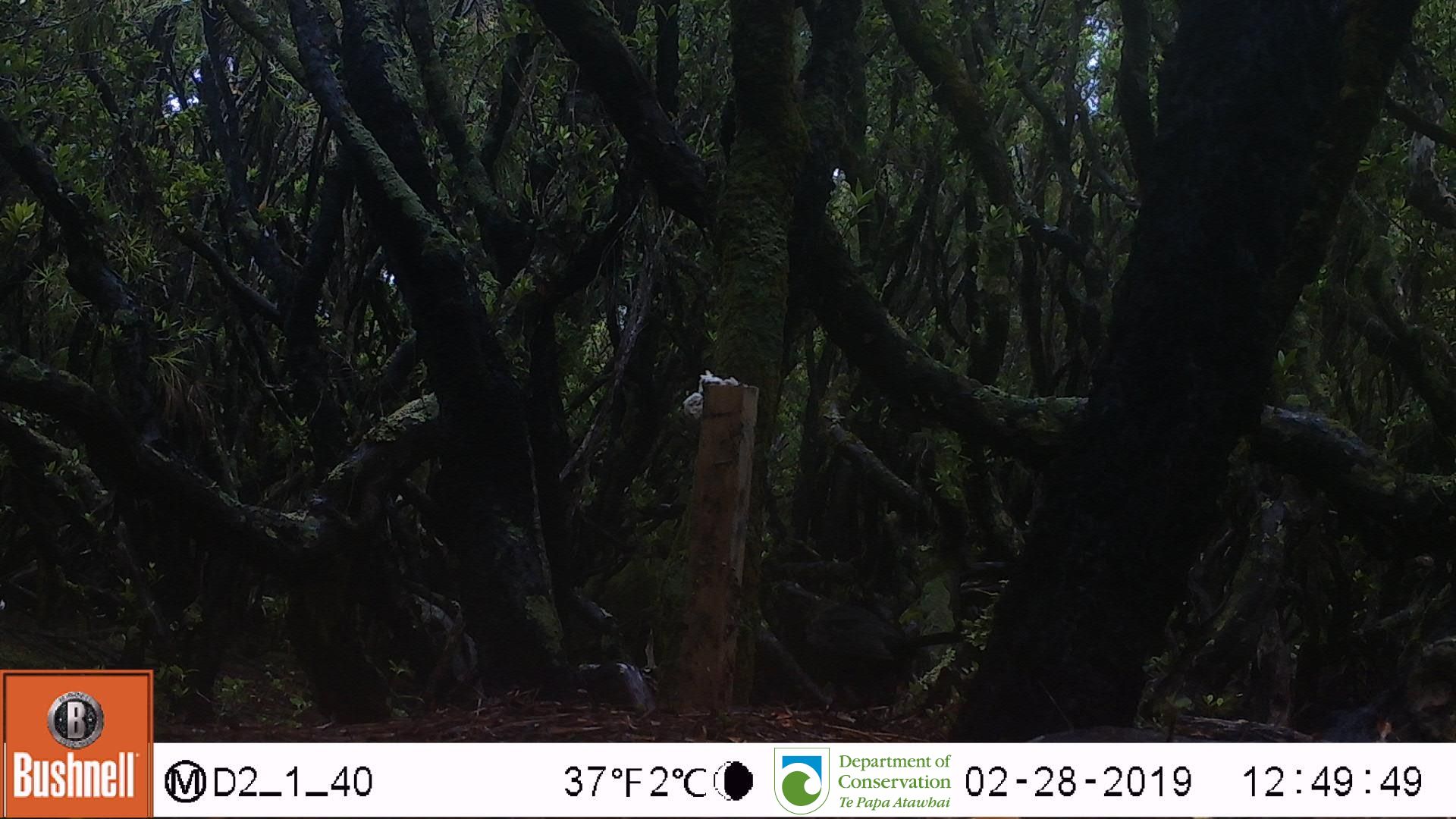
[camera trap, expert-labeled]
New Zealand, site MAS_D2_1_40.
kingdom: Animalia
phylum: Chordata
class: Aves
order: Passeriformes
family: Turdidae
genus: Turdus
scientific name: Turdus merula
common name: eurasian blackbird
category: blackbird